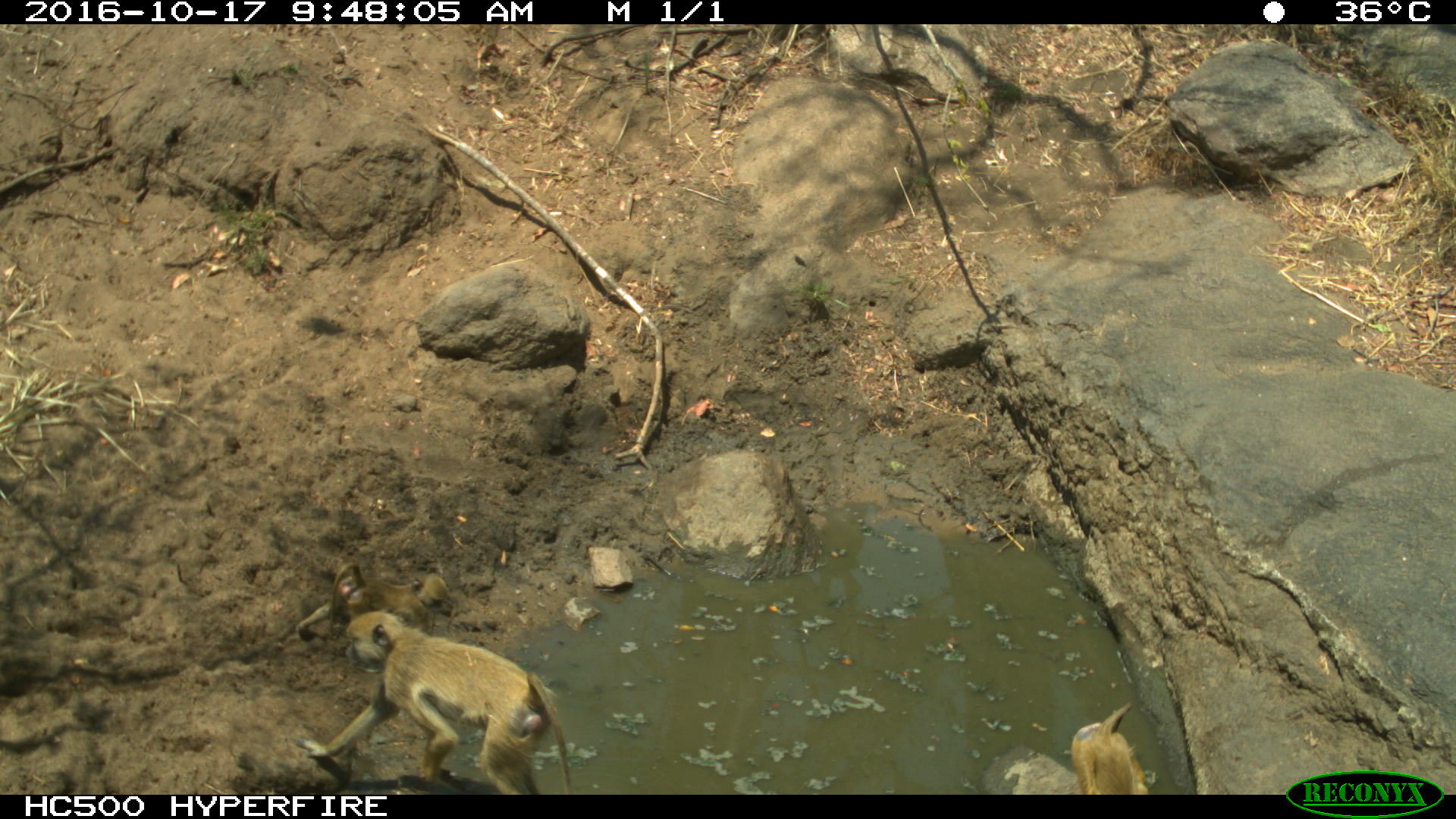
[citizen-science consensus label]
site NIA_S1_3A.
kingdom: Animalia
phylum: Chordata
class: Mammalia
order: Primates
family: Cercopithecidae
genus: Papio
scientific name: Papio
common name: baboon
Baboon (Papio), count 2. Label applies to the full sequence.